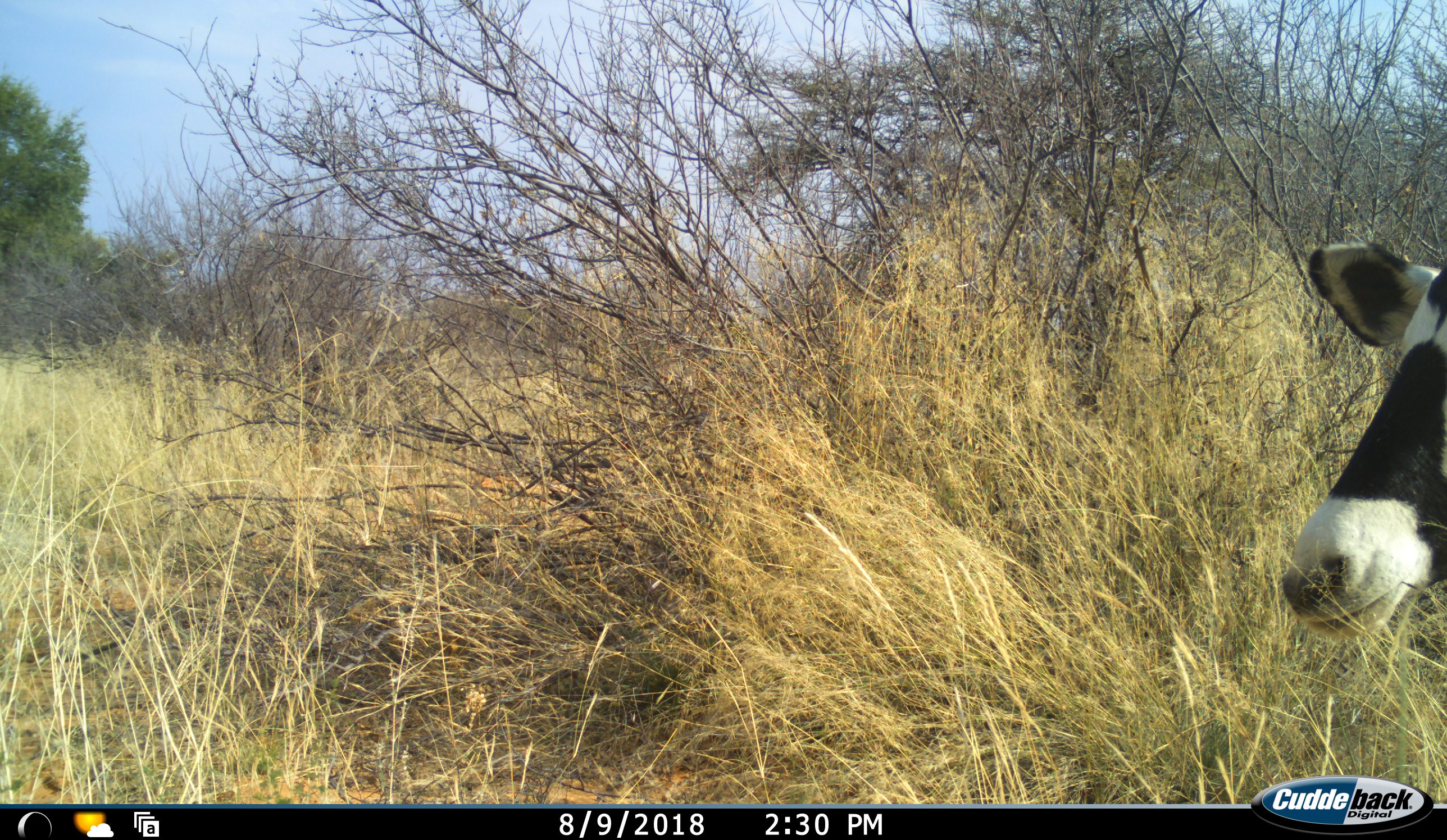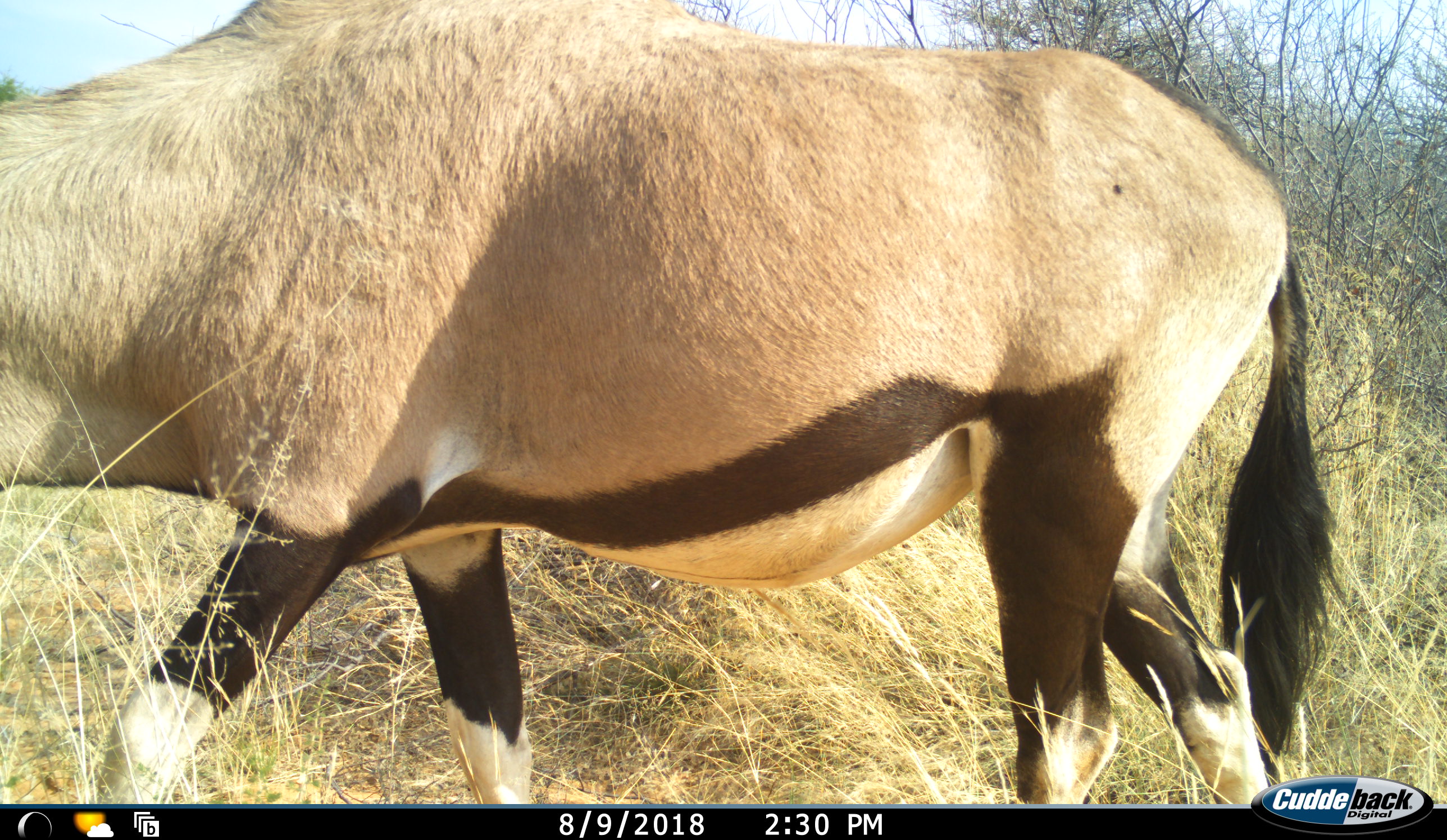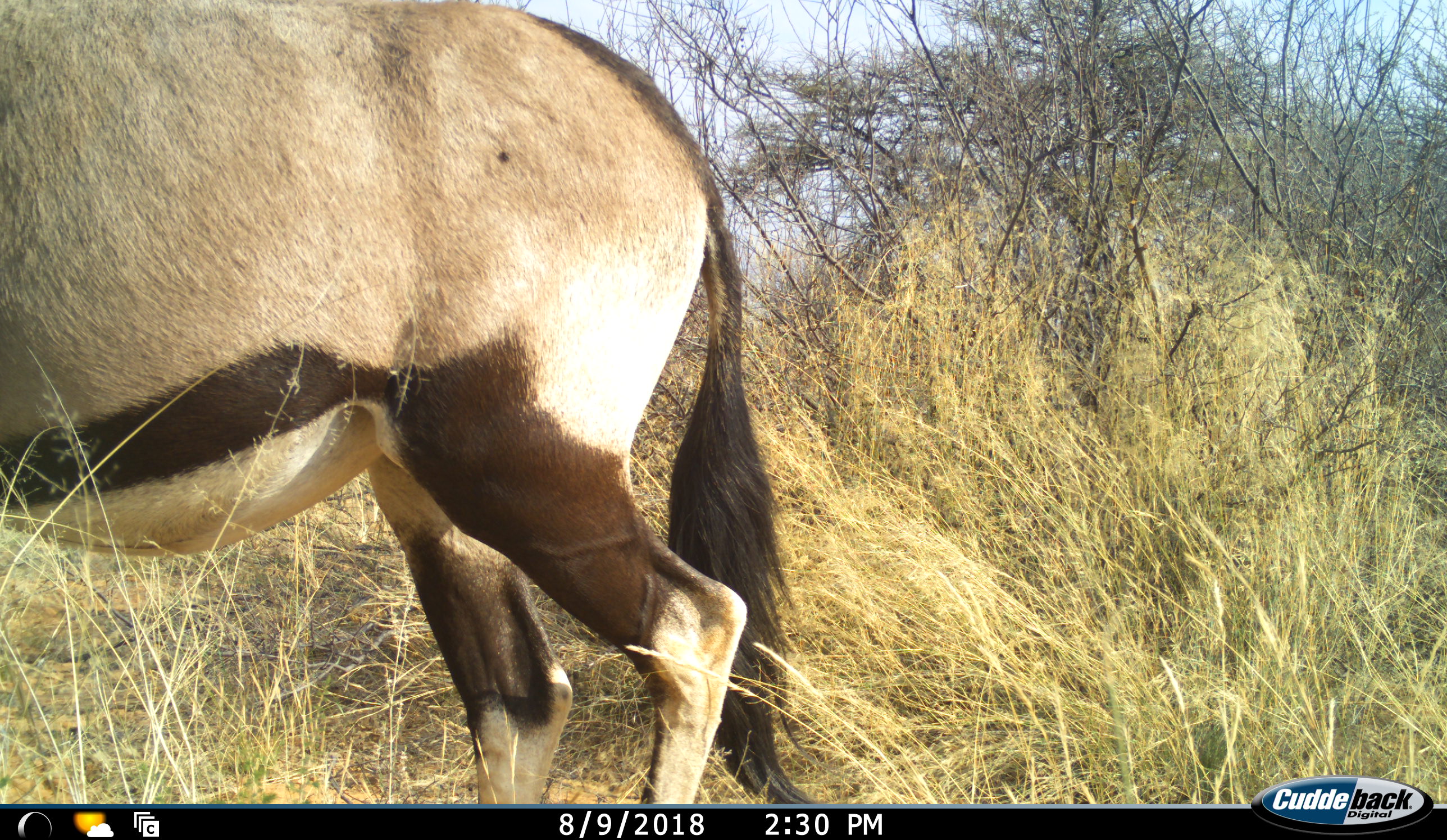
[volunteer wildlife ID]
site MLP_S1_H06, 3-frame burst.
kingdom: Animalia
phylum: Chordata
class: Mammalia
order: Artiodactyla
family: Bovidae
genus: Oryx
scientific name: Oryx gazella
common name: gemsbok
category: oryx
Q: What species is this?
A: Oryx (gemsbok) (Oryx gazella).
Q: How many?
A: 1.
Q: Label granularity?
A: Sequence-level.